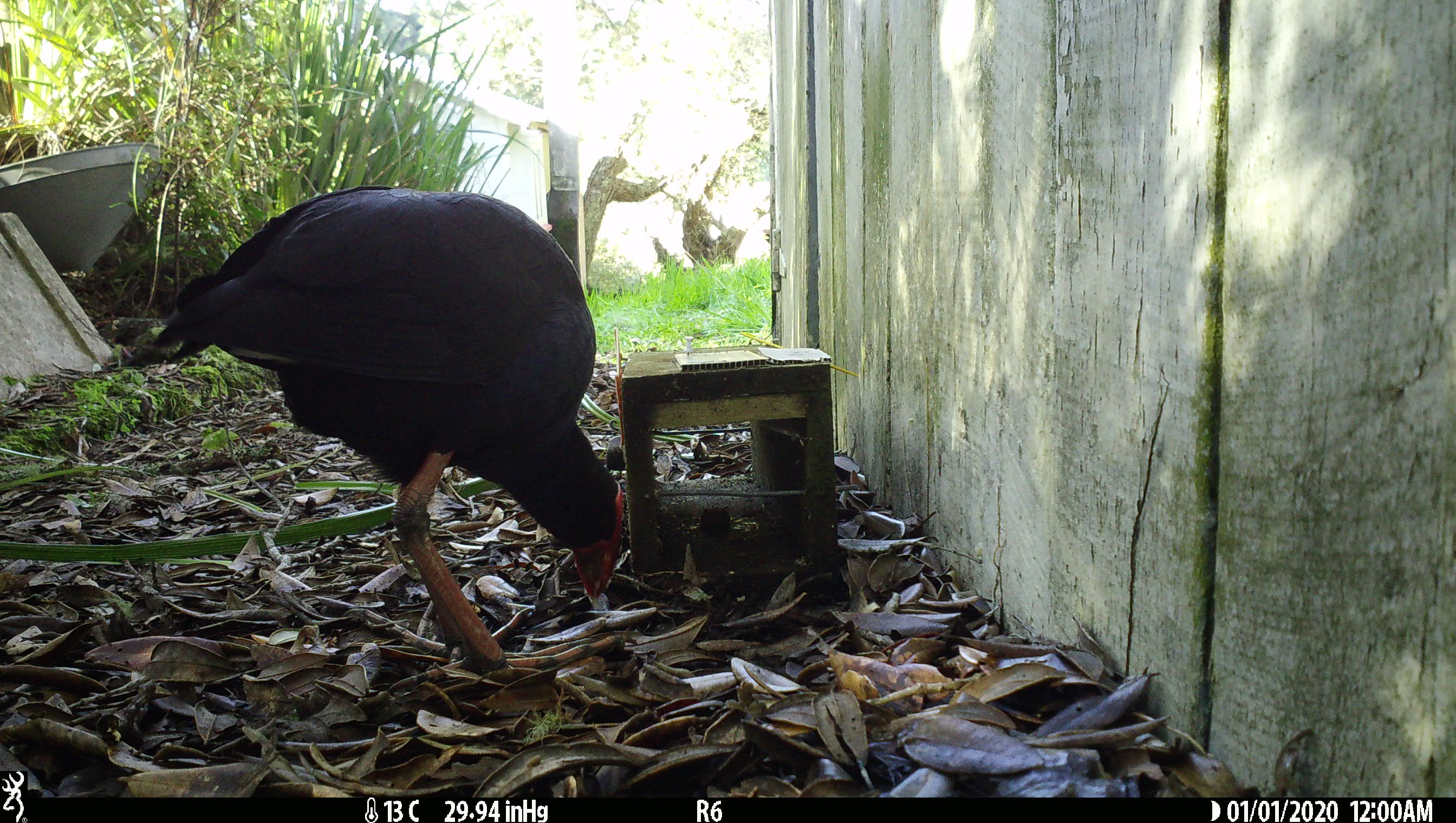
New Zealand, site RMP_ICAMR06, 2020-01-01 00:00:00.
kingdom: Animalia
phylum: Chordata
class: Aves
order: Gruiformes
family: Rallidae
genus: Porphyrio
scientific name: Porphyrio melanotus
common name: australasian swamphen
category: pukeko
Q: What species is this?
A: Pukeko (australasian swamphen) (Porphyrio melanotus).